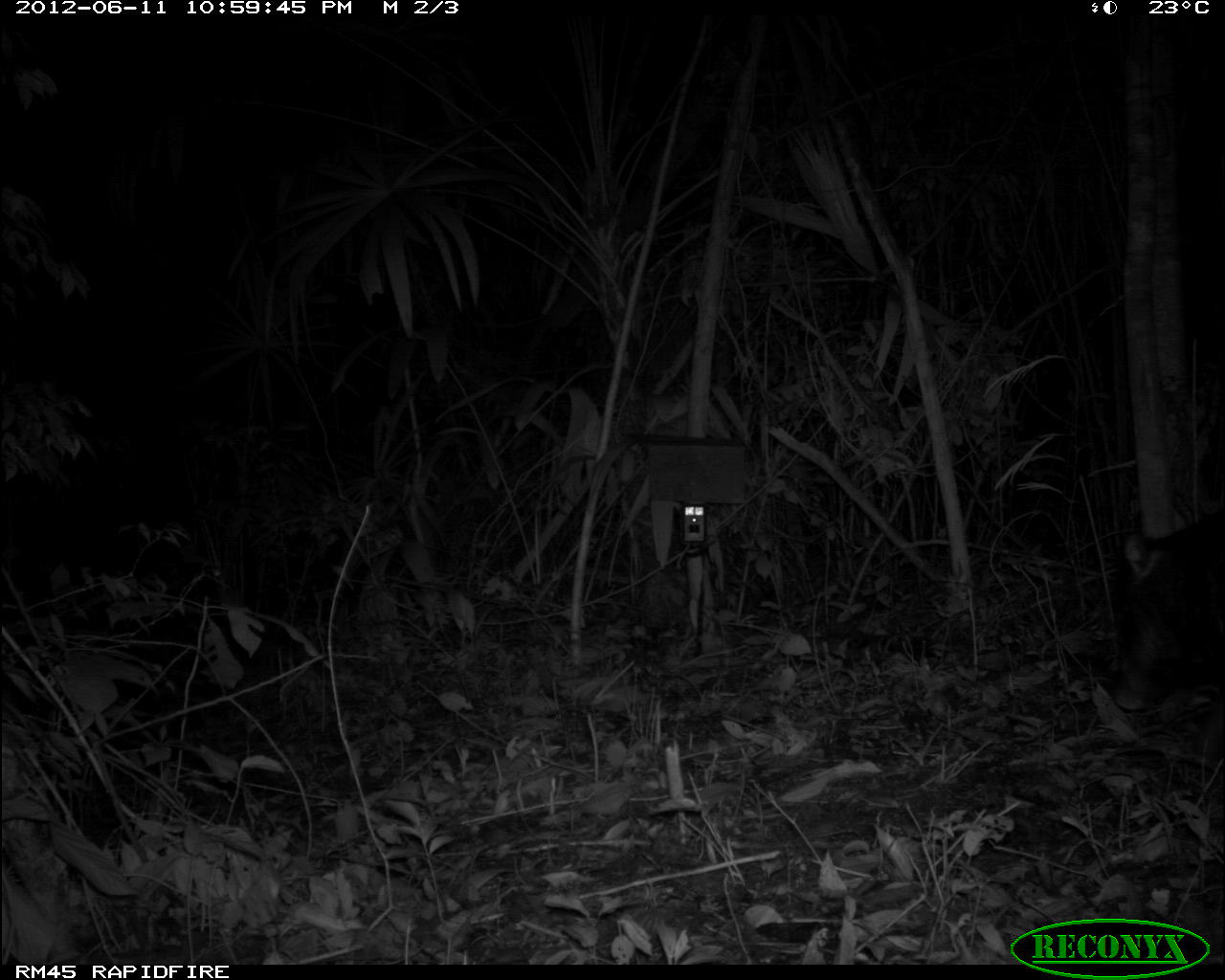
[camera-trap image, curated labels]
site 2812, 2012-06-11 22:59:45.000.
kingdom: Animalia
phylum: Chordata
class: Mammalia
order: Artiodactyla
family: Tayassuidae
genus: Tayassu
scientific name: Tayassu pecari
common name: white-lipped peccary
Tayassu pecari (white-lipped peccary), count 18, age adult.